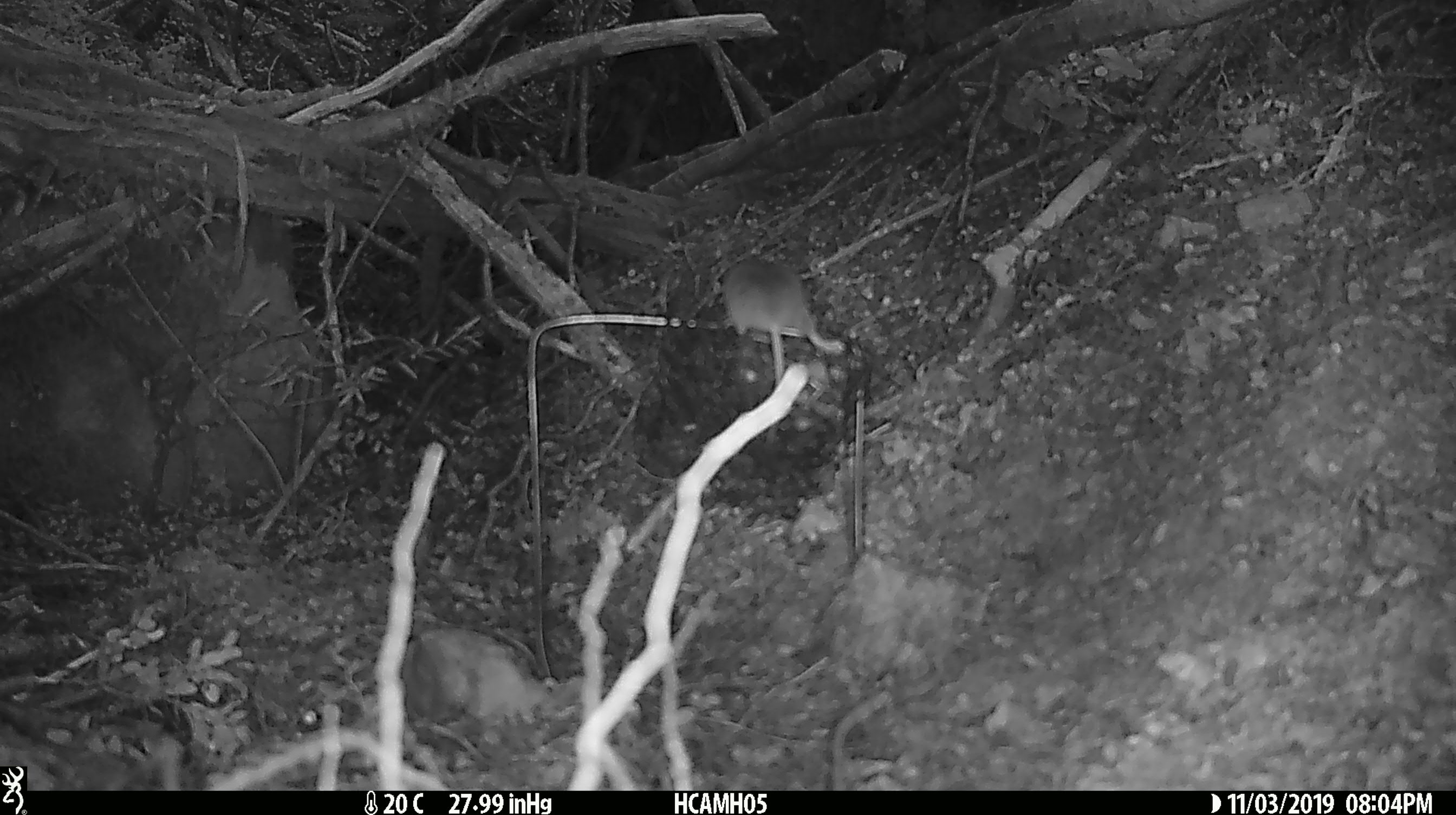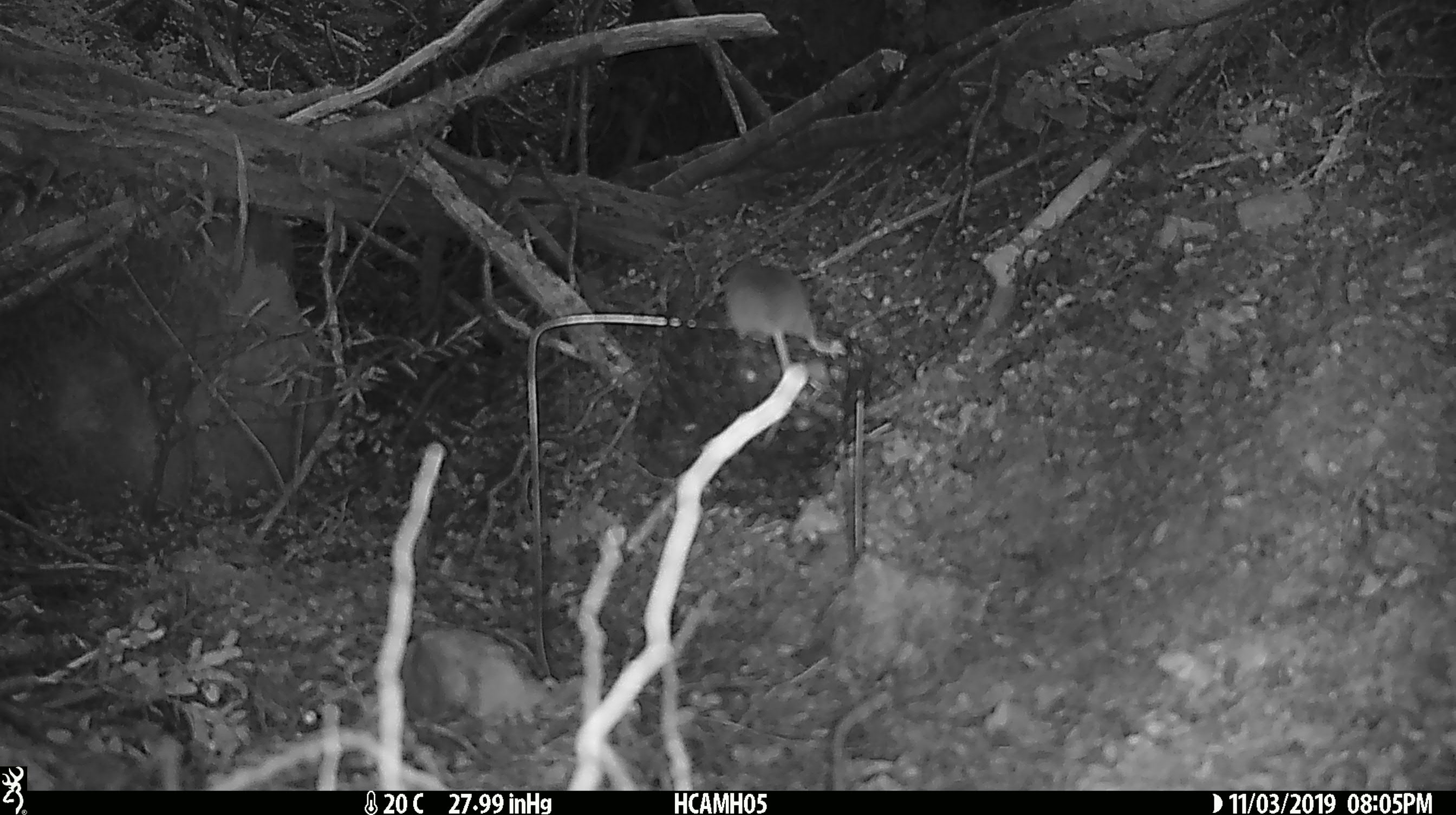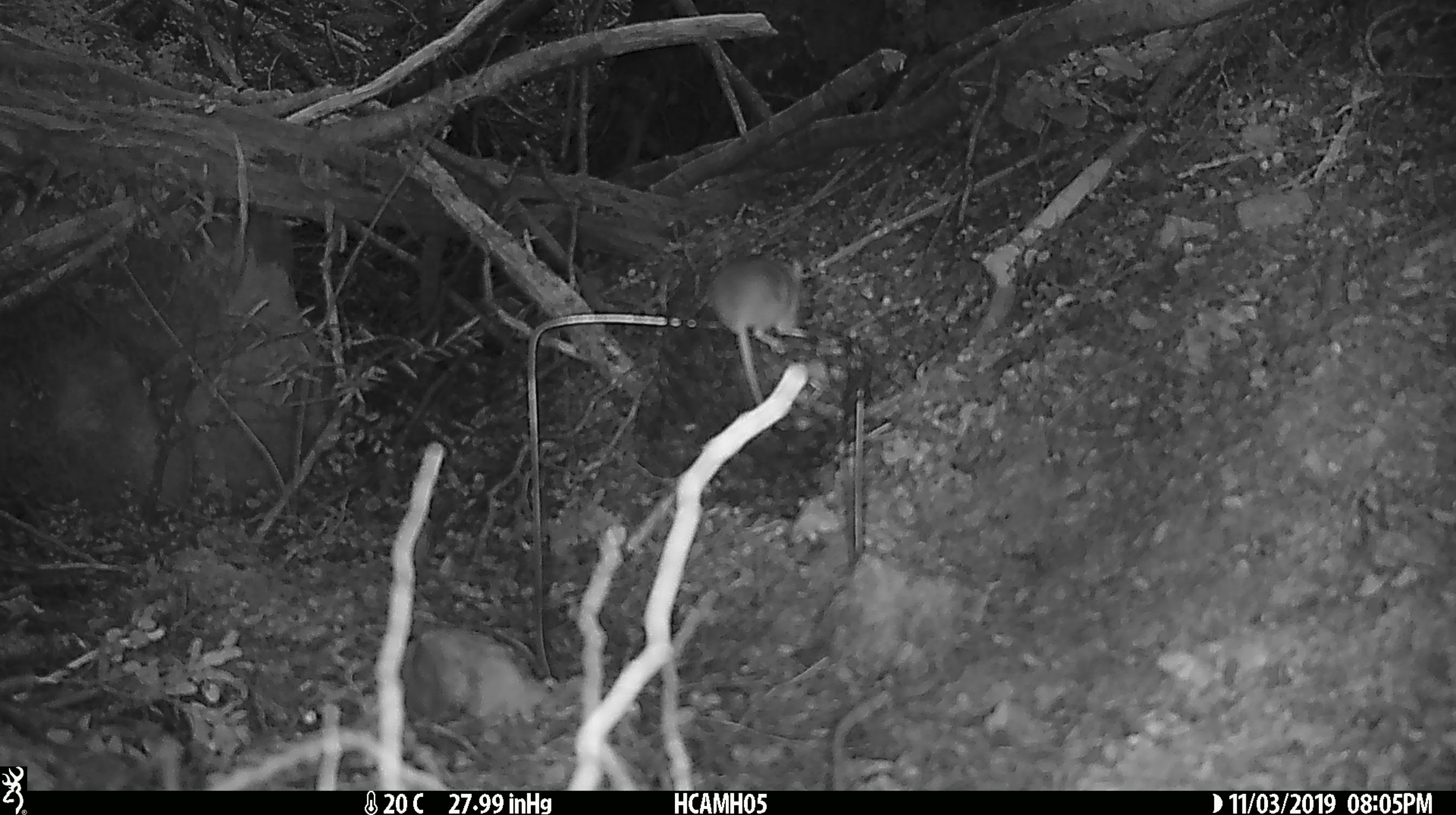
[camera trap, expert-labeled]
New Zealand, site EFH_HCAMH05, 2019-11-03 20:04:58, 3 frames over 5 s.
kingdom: Animalia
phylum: Chordata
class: Mammalia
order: Rodentia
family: Muridae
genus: Mus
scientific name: Mus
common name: mouse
Mouse (Mus).